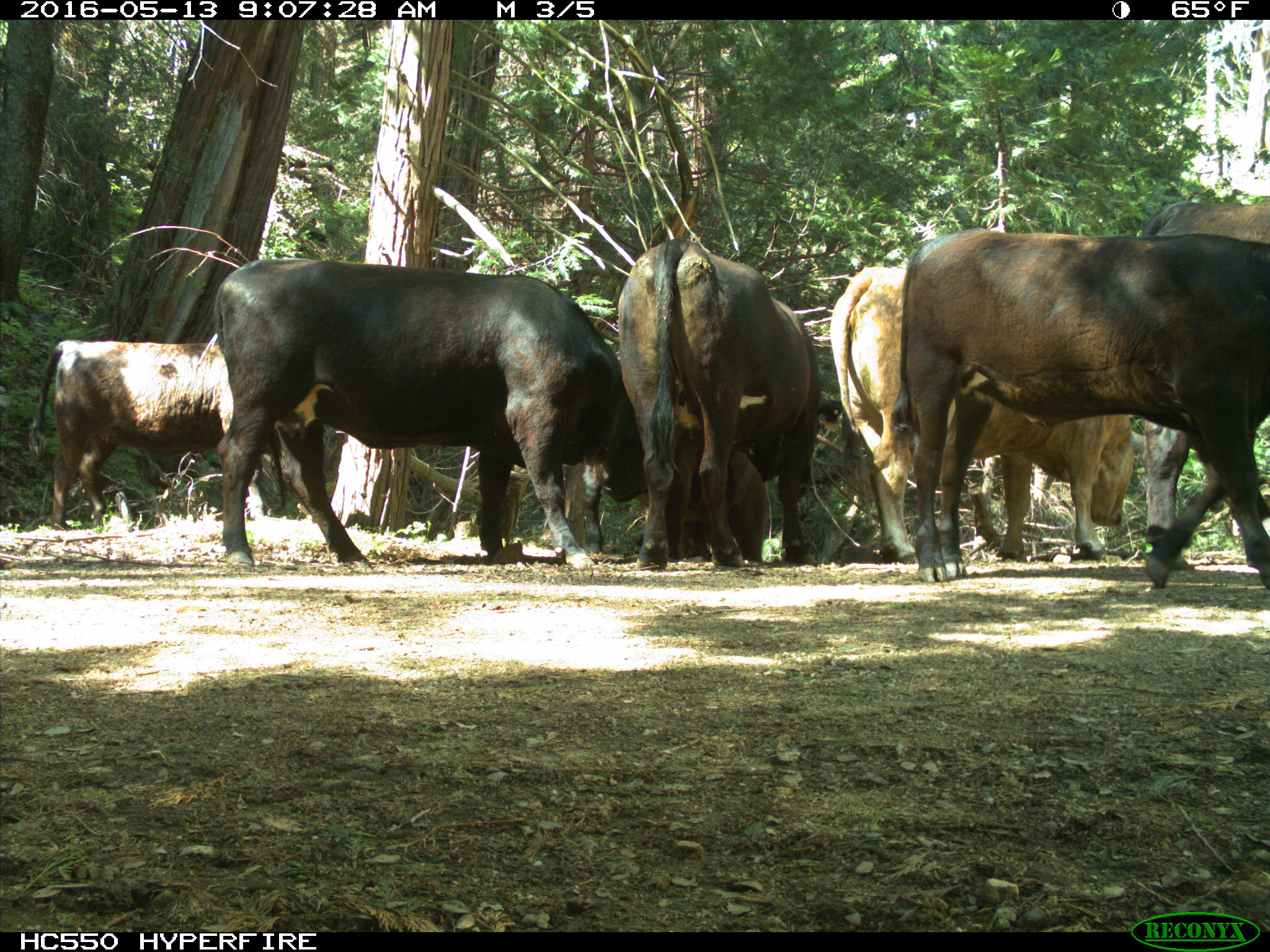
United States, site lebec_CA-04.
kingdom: Animalia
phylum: Chordata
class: Mammalia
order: Artiodactyla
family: Bovidae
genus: Bos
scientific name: Bos taurus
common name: domestic cow